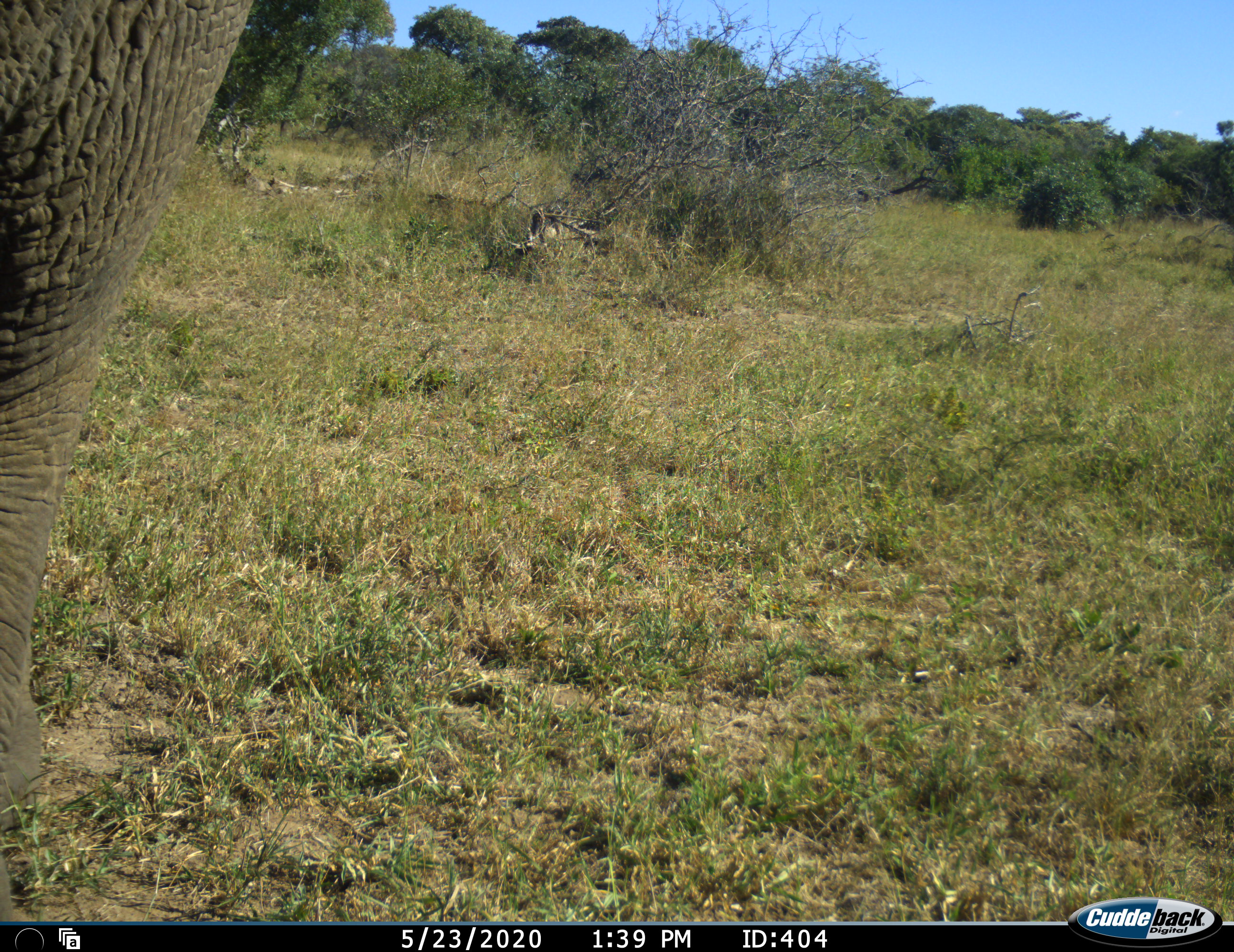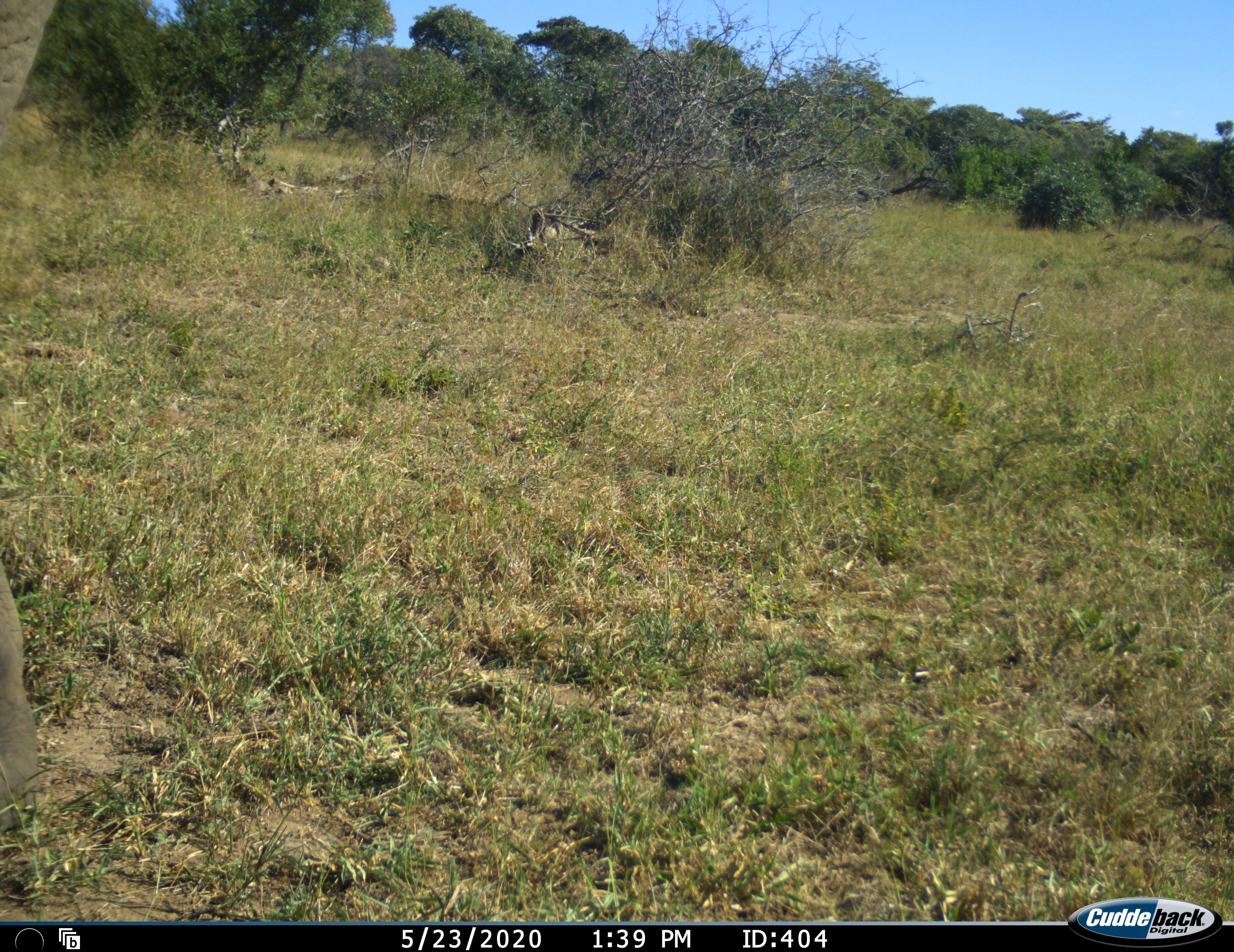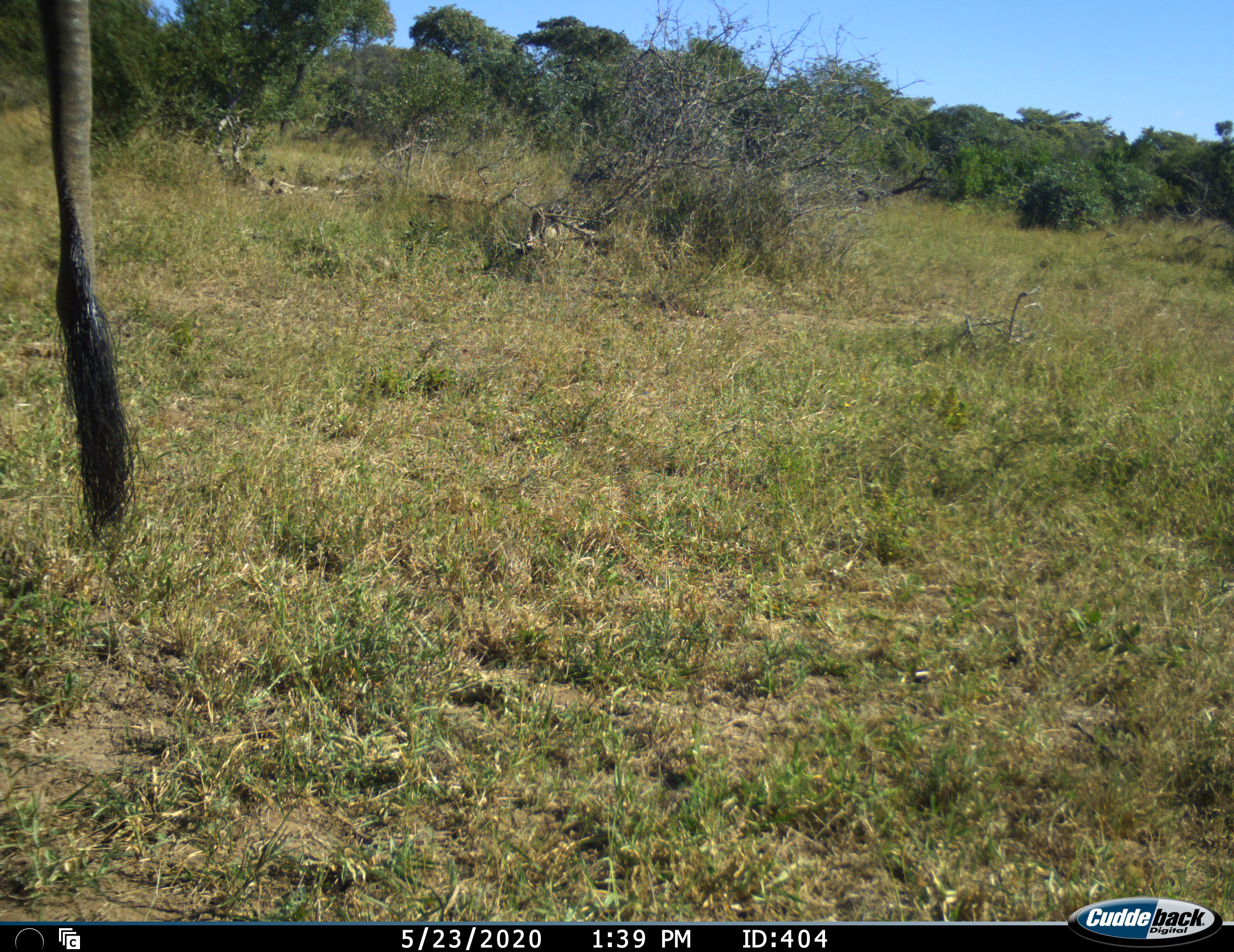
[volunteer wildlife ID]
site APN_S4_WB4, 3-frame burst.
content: unidentified animal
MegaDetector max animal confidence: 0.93